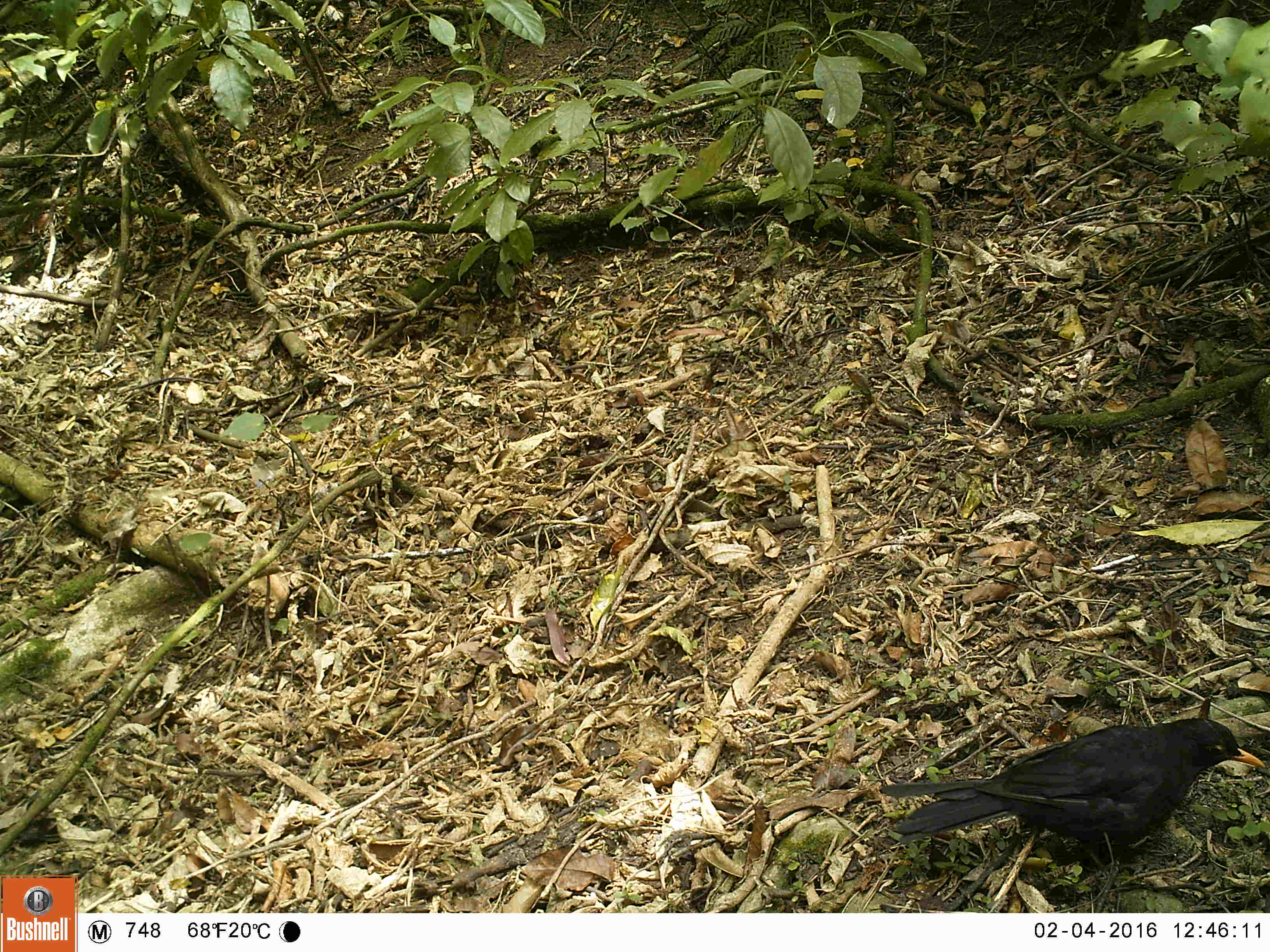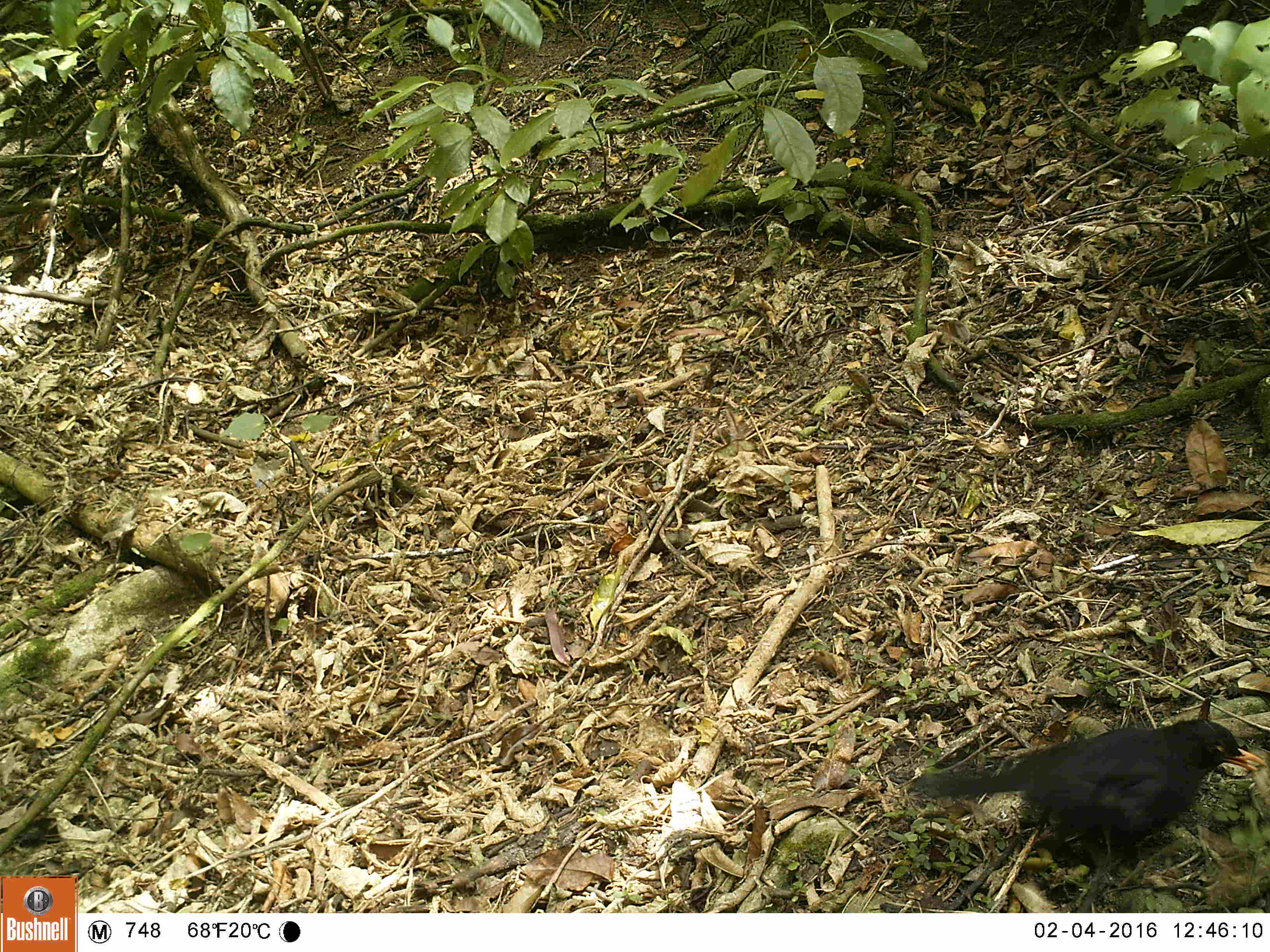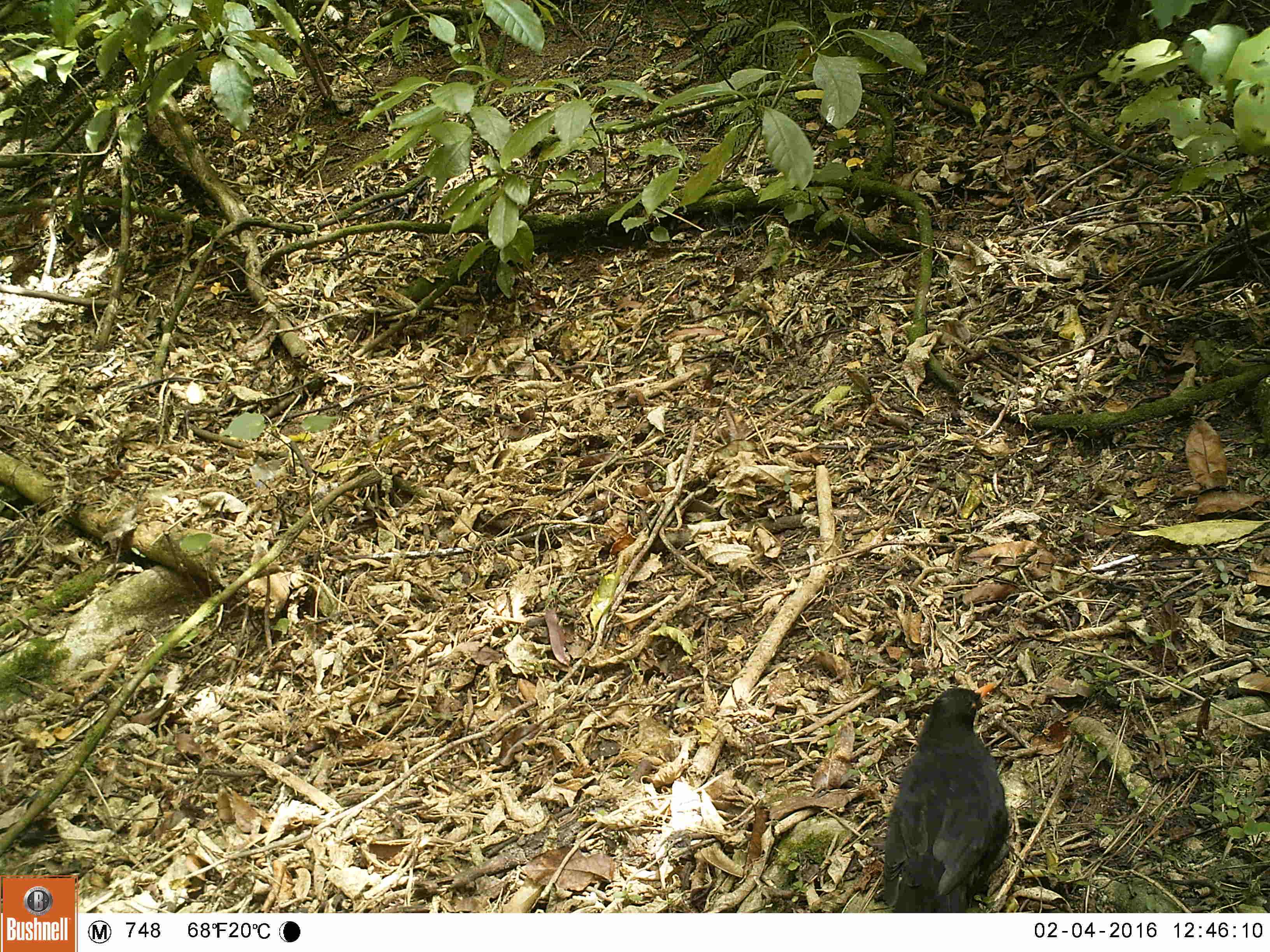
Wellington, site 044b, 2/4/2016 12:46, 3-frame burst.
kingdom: Animalia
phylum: Chordata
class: Aves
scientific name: Aves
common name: bird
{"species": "bird (Aves)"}